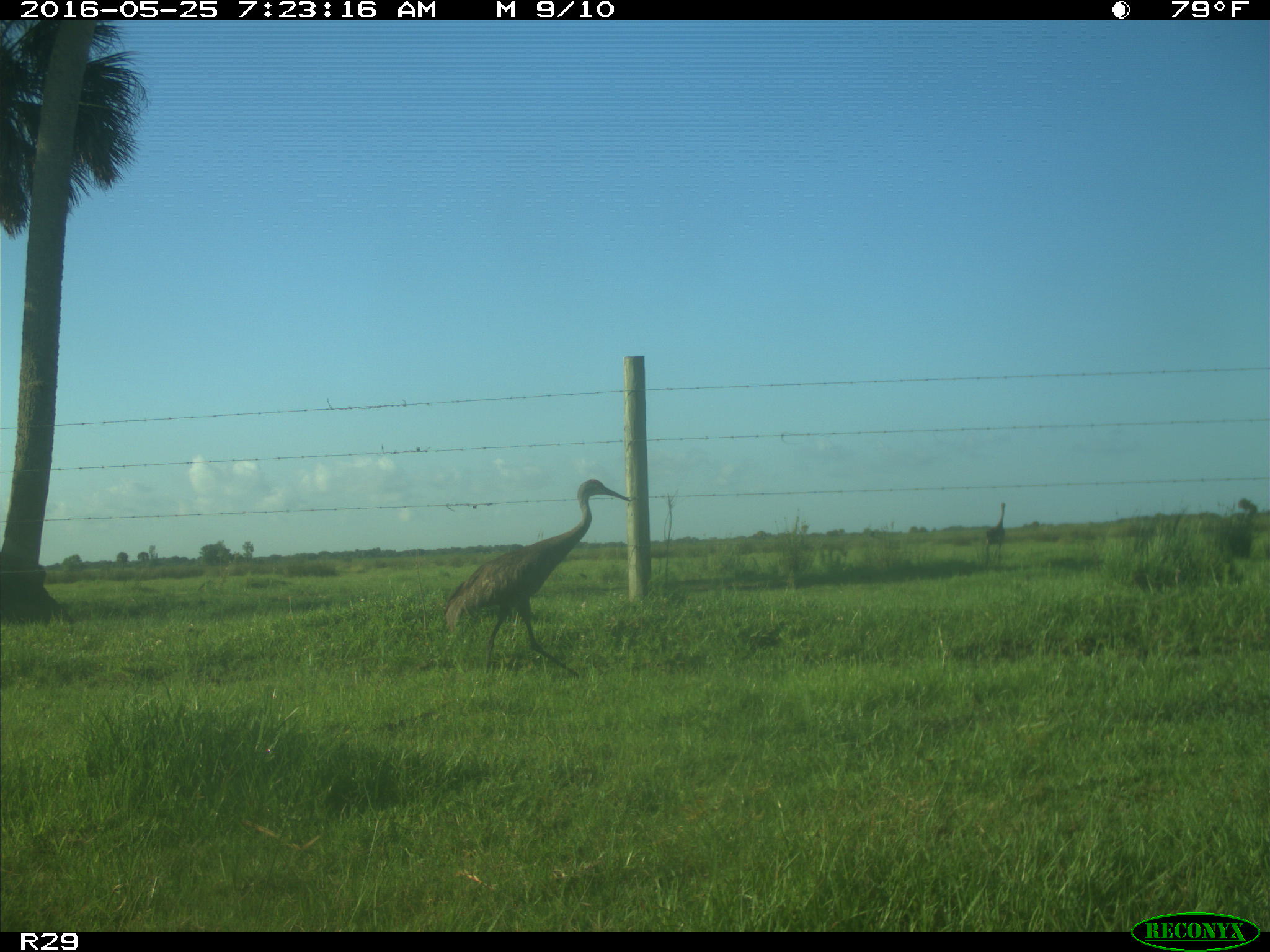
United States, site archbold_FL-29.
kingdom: Animalia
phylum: Chordata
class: Aves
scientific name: Aves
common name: birds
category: unidentified bird